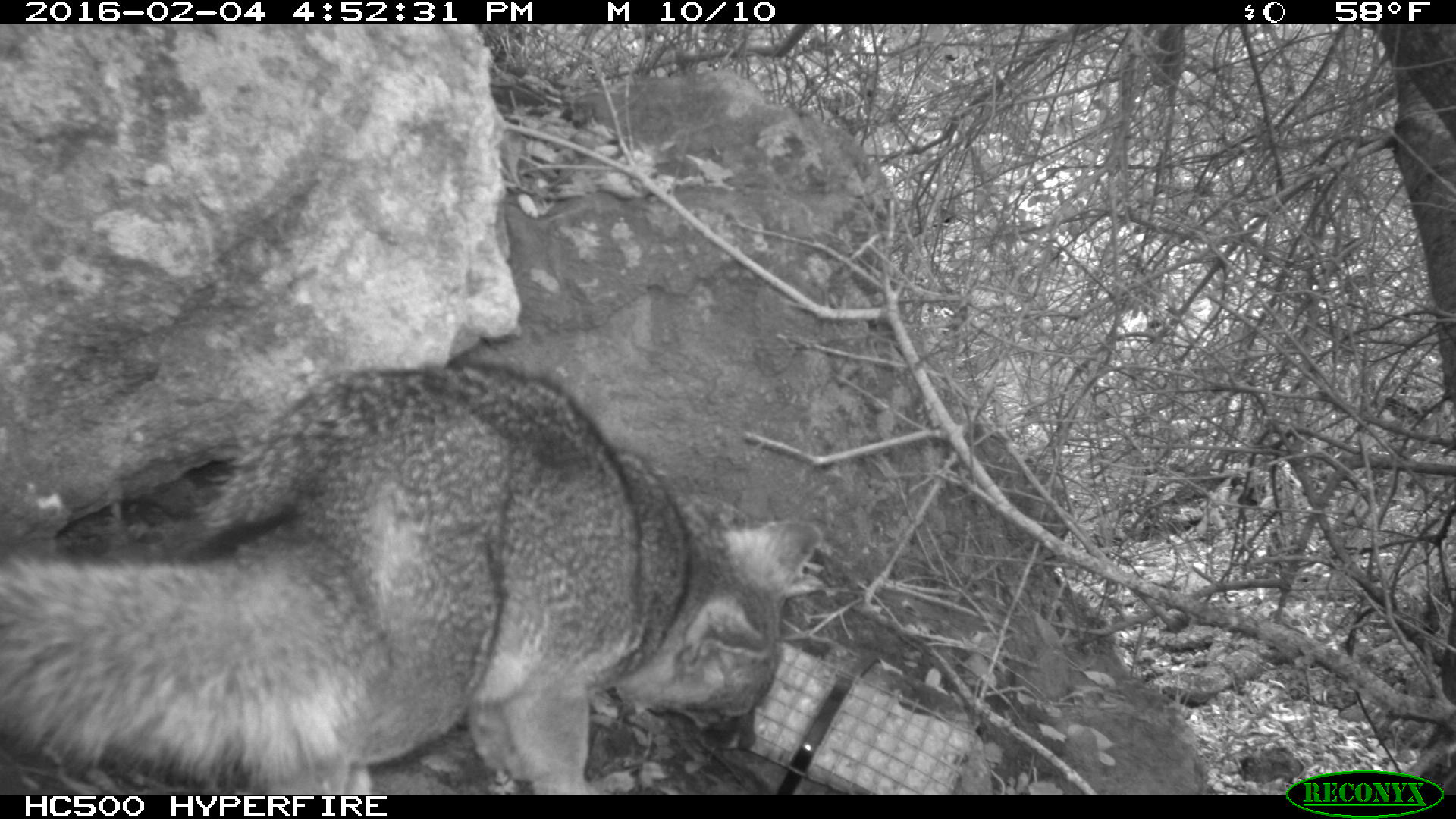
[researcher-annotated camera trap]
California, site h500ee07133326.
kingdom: Animalia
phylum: Chordata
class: Mammalia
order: Carnivora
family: Canidae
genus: Urocyon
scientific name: Urocyon littoralis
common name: island fox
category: fox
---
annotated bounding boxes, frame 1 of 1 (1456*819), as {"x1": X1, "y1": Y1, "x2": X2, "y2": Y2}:
fox: {"x1": 0, "y1": 356, "x2": 824, "y2": 793}